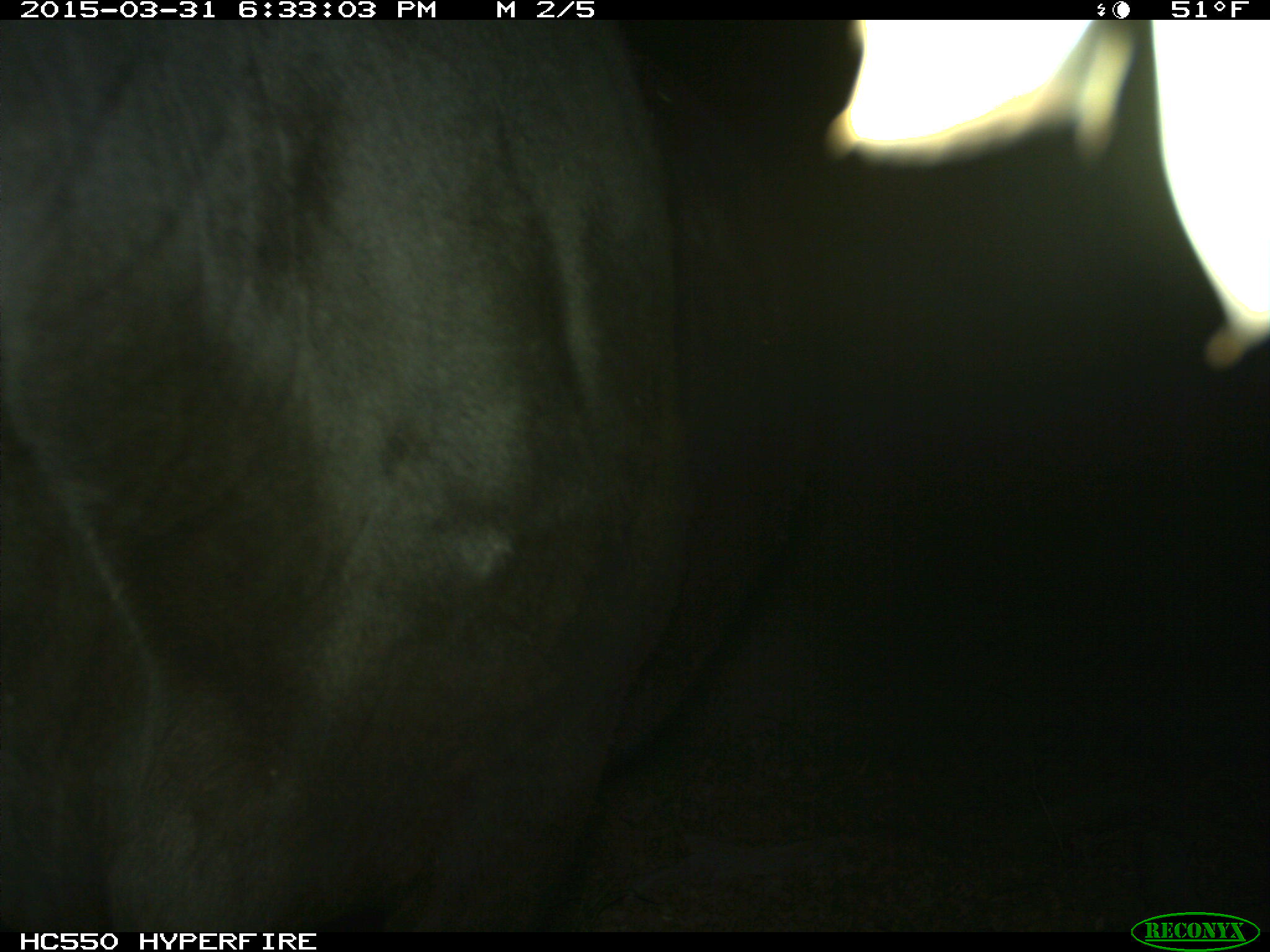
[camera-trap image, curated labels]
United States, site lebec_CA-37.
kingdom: Animalia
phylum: Chordata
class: Mammalia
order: Artiodactyla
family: Bovidae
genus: Bos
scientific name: Bos taurus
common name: domestic cow